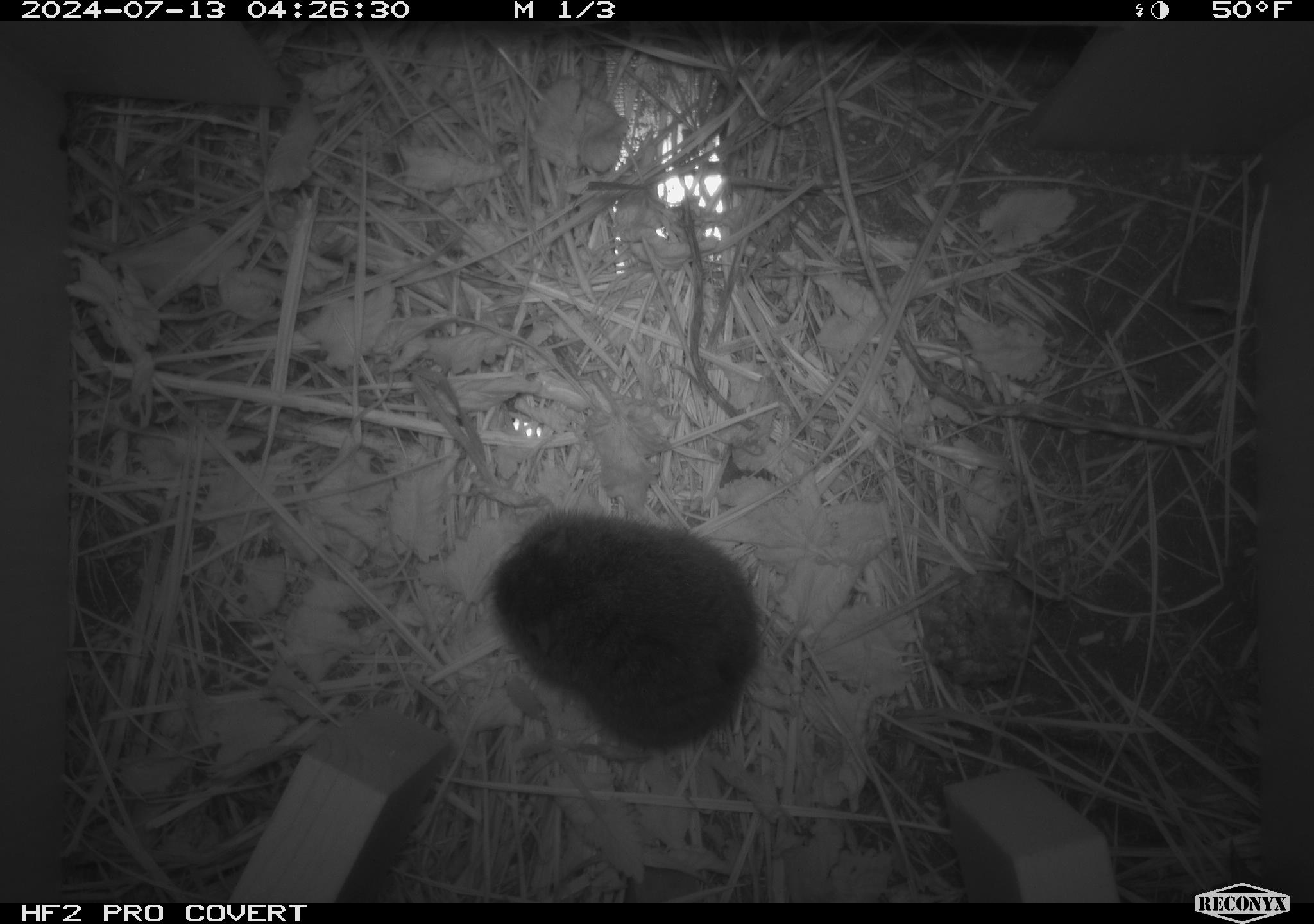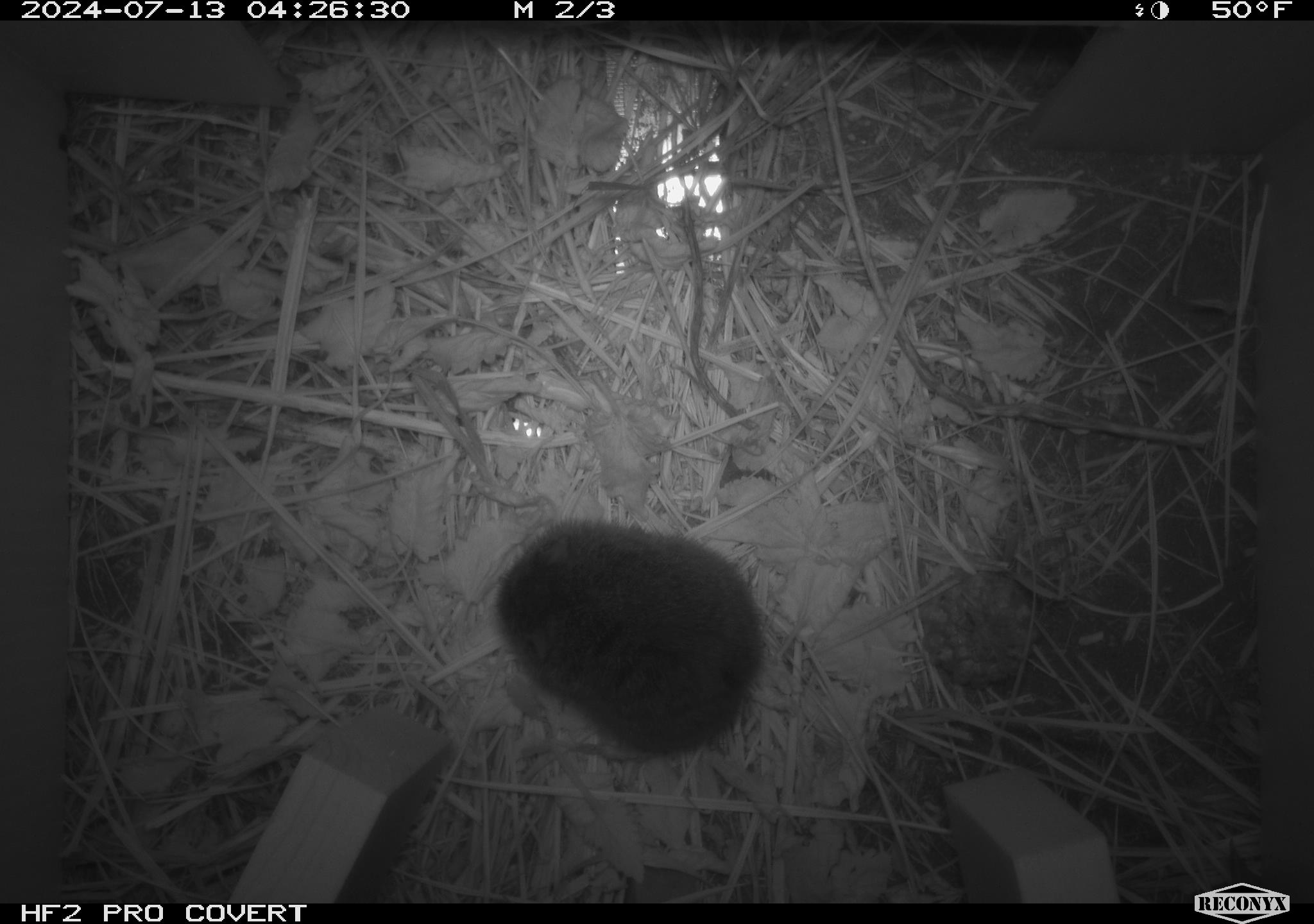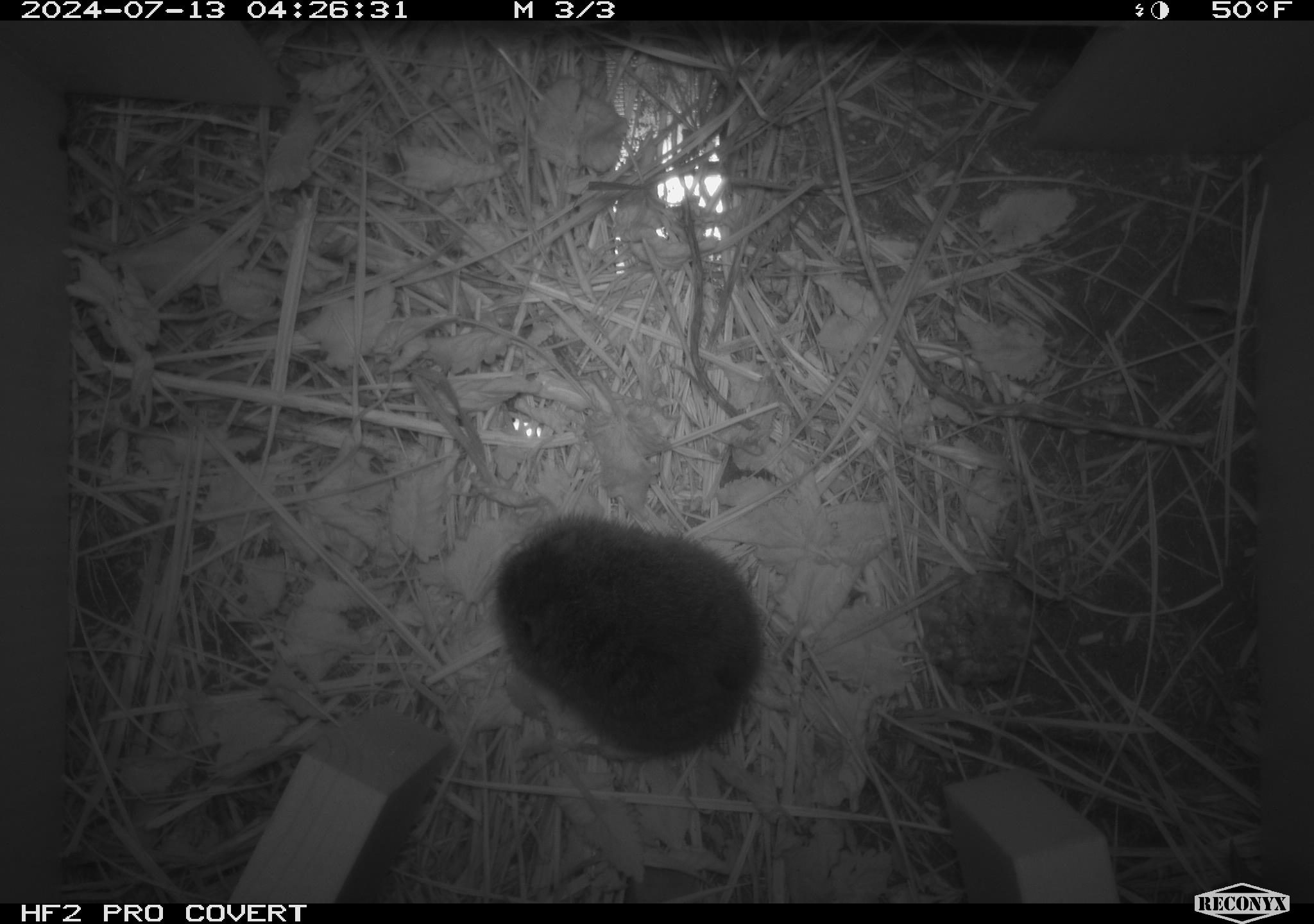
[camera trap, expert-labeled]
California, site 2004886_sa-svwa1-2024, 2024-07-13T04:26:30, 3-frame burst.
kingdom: Animalia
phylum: Chordata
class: Mammalia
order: Rodentia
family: Cricetidae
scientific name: Arvicolinae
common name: voles, lemmings, and muskrats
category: arvicolinae subfamily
Arvicolinae subfamily (voles, lemmings, and muskrats) (Arvicolinae).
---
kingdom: Animalia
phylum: Arthropoda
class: Malacostraca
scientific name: Malacostraca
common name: amphipods, crabs, isopods, krill, lobsters and shrimps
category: malacostracan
Malacostracan (amphipods, crabs, isopods, krill, lobsters and shrimps) (Malacostraca).